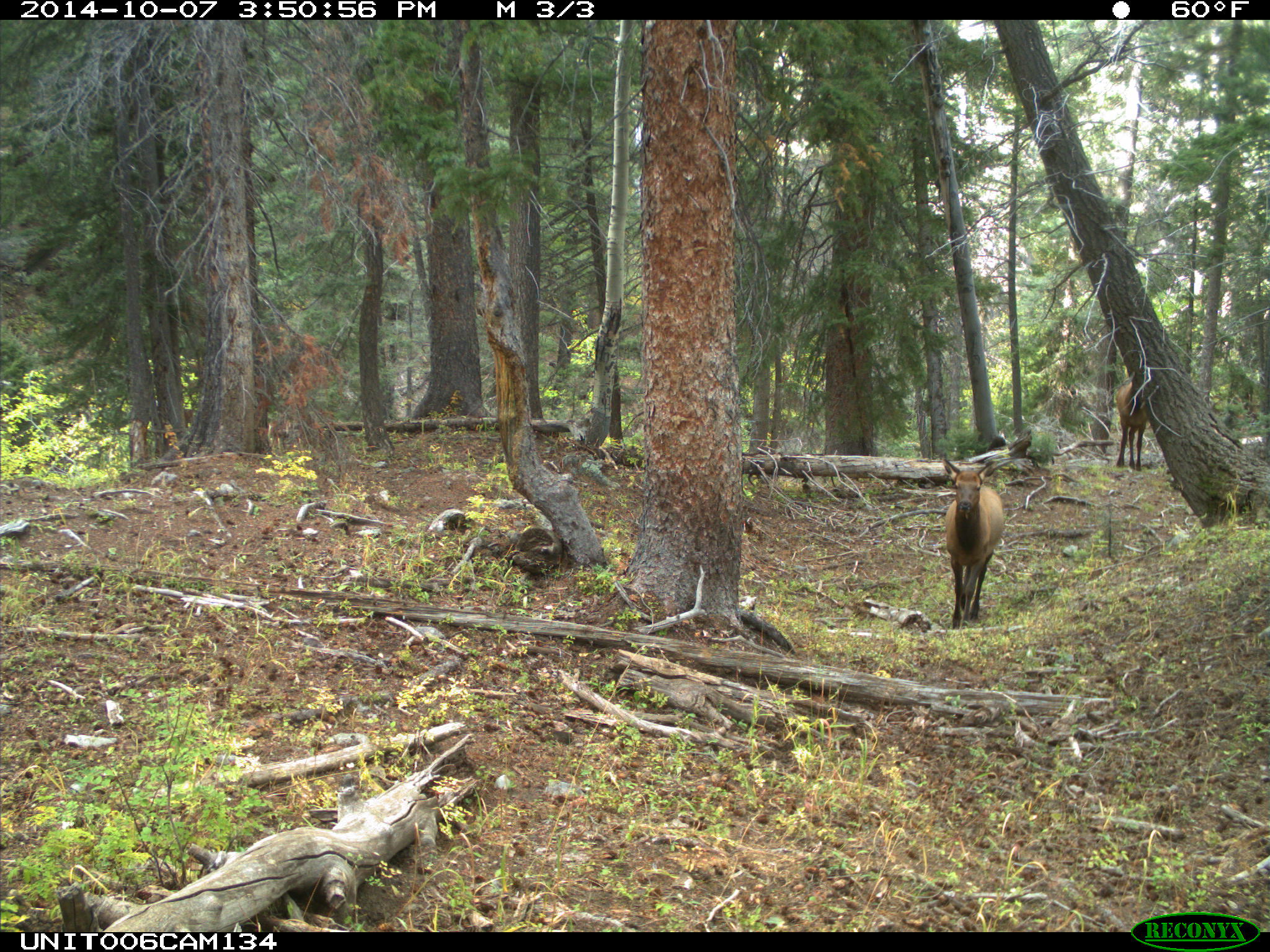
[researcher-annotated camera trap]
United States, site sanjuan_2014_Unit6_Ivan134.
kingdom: Animalia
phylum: Chordata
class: Mammalia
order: Artiodactyla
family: Cervidae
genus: Cervus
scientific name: Cervus elaphus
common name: red deer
Cervus elaphus (red deer).